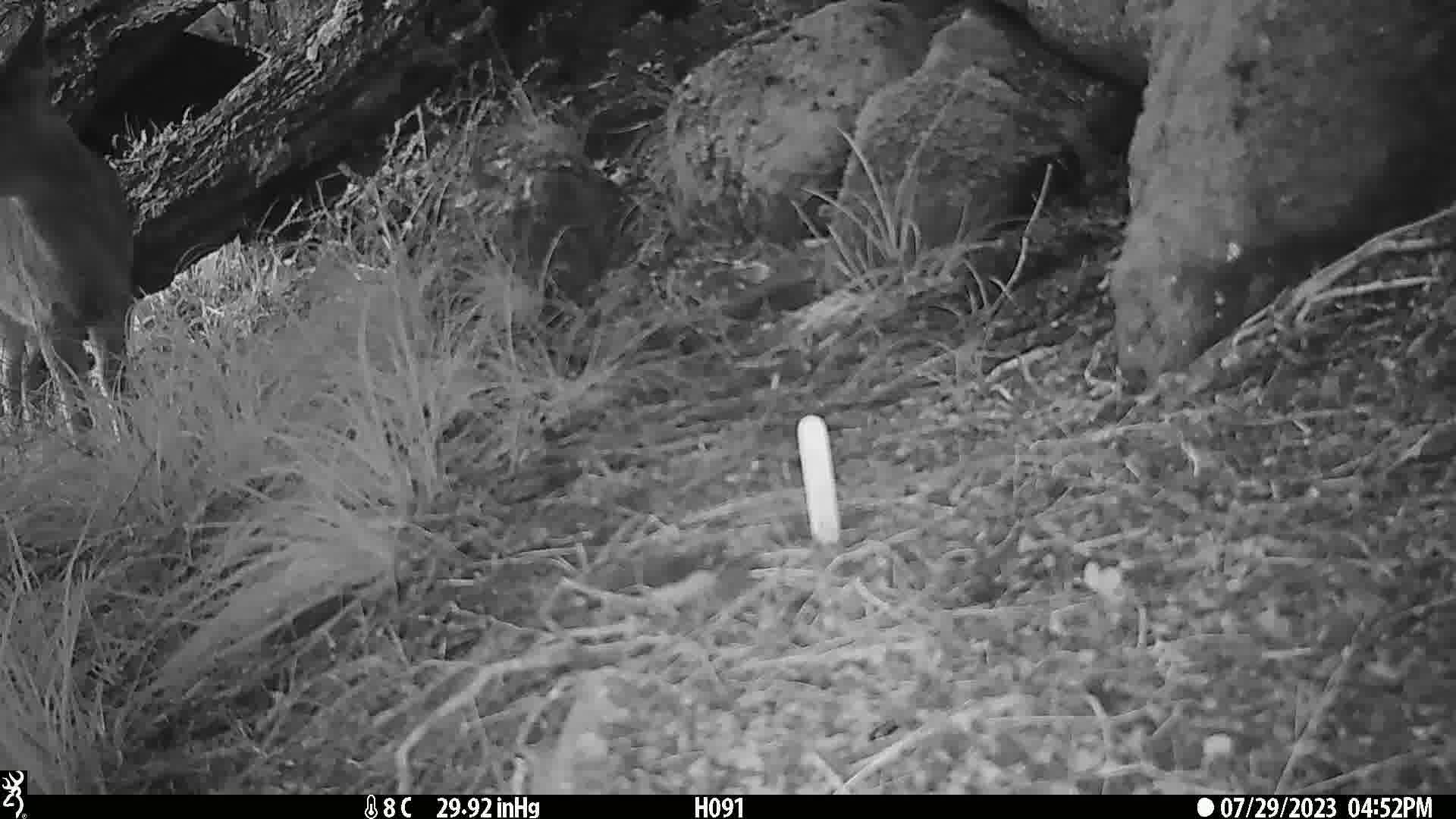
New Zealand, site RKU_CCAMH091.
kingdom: Animalia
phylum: Chordata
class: Mammalia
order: Artiodactyla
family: Cervidae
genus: Odocoileus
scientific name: Odocoileus virginianus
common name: white-tailed deer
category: white tailed deer